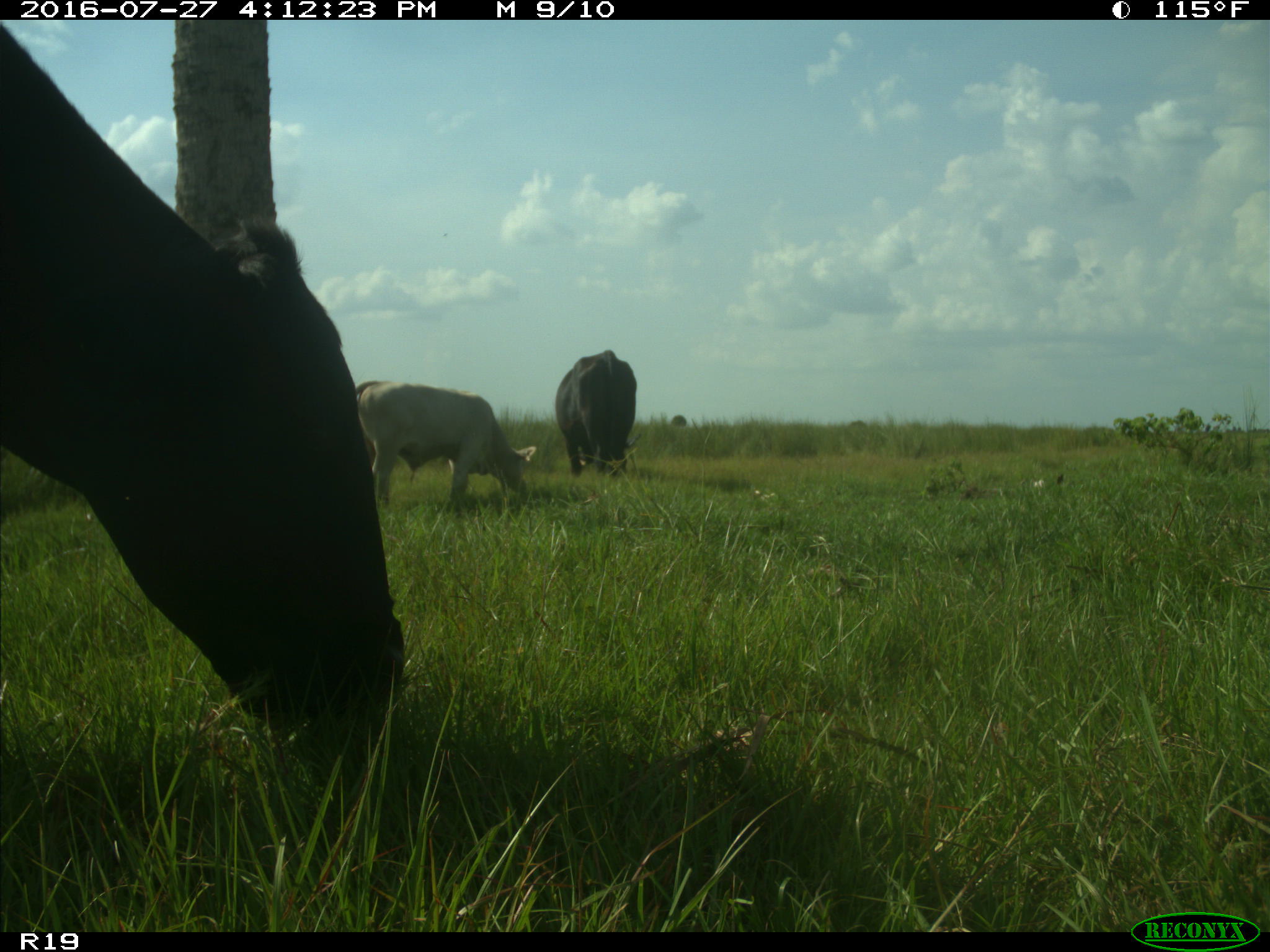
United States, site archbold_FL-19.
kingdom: Animalia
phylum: Chordata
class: Mammalia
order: Artiodactyla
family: Bovidae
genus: Bos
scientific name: Bos taurus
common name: domestic cow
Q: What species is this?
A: Bos taurus (domestic cow).